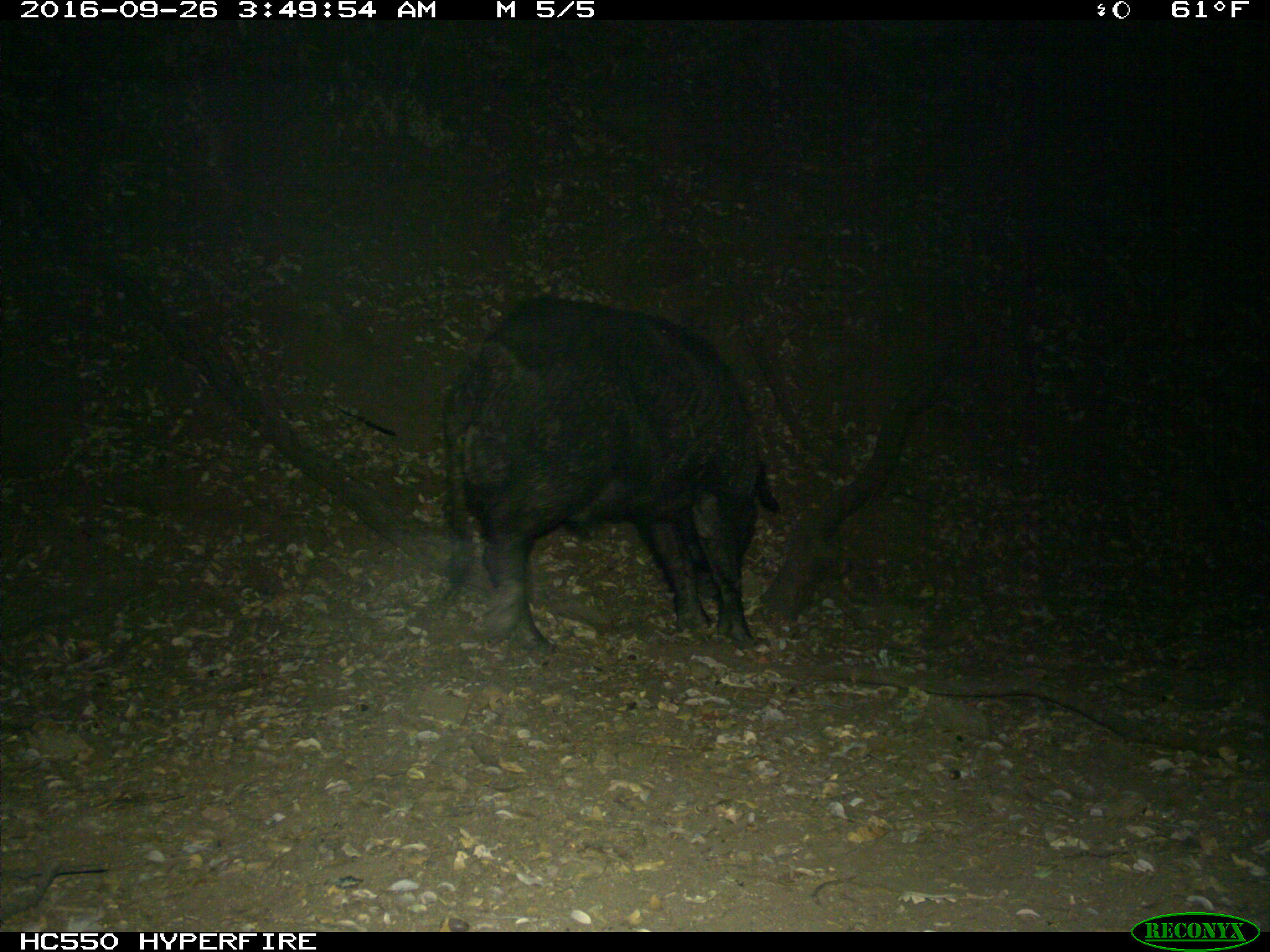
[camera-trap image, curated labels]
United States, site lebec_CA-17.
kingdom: Animalia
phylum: Chordata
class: Mammalia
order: Artiodactyla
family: Suidae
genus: Sus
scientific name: Sus scrofa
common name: wild boar